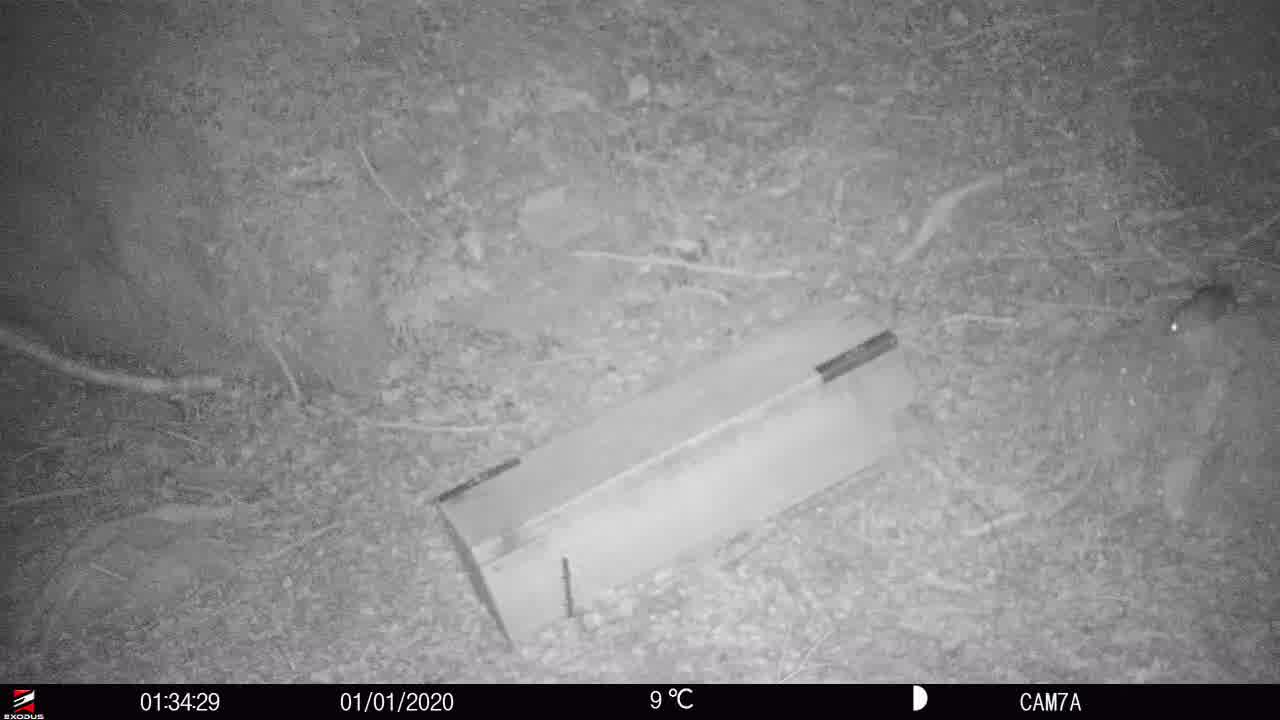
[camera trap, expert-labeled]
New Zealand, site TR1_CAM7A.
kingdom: Animalia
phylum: Chordata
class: Mammalia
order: Rodentia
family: Muridae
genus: Rattus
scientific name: Rattus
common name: rat